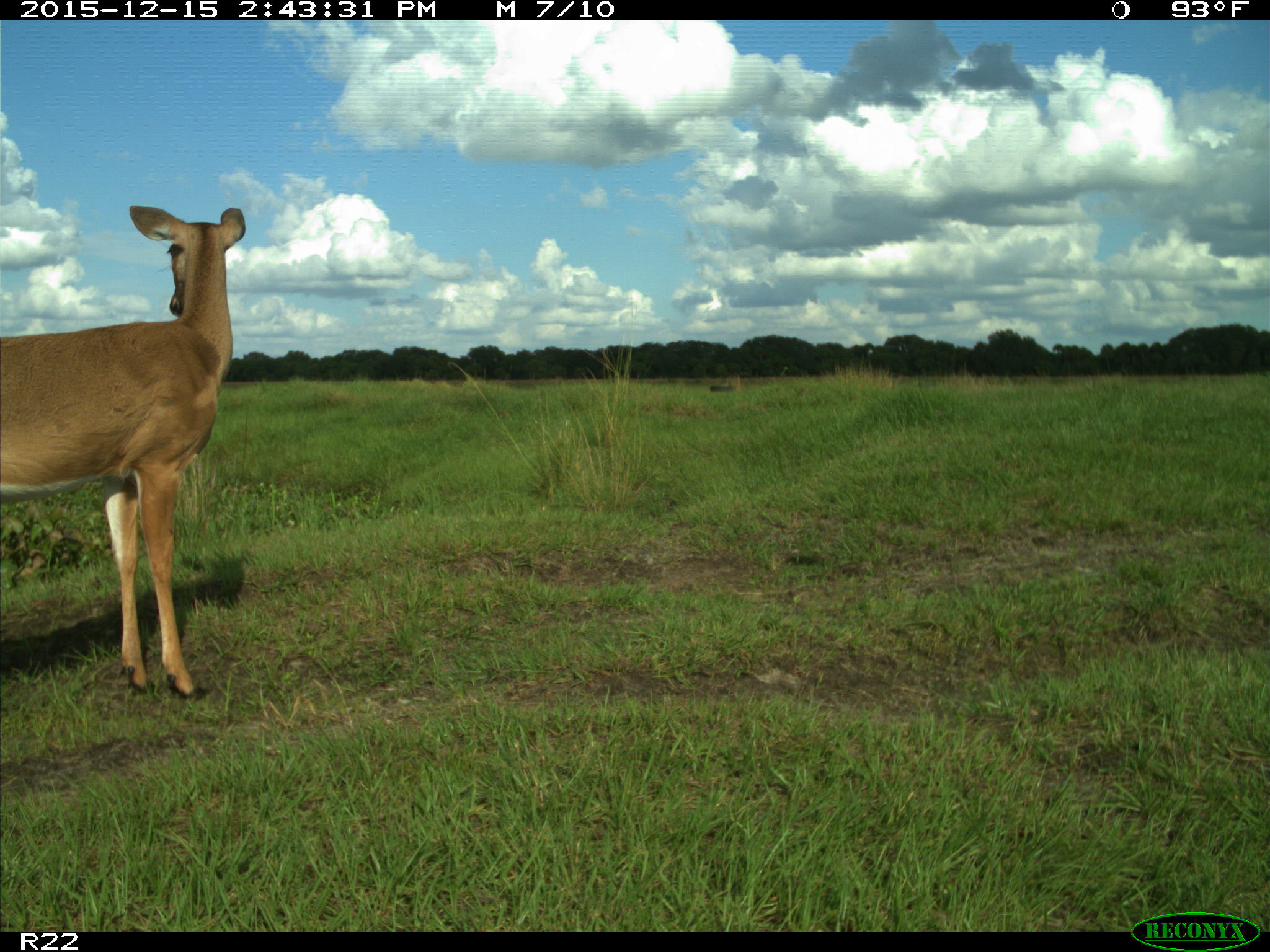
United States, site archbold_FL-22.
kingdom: Animalia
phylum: Chordata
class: Mammalia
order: Artiodactyla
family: Cervidae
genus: Odocoileus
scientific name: Odocoileus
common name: deer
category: unidentified deer